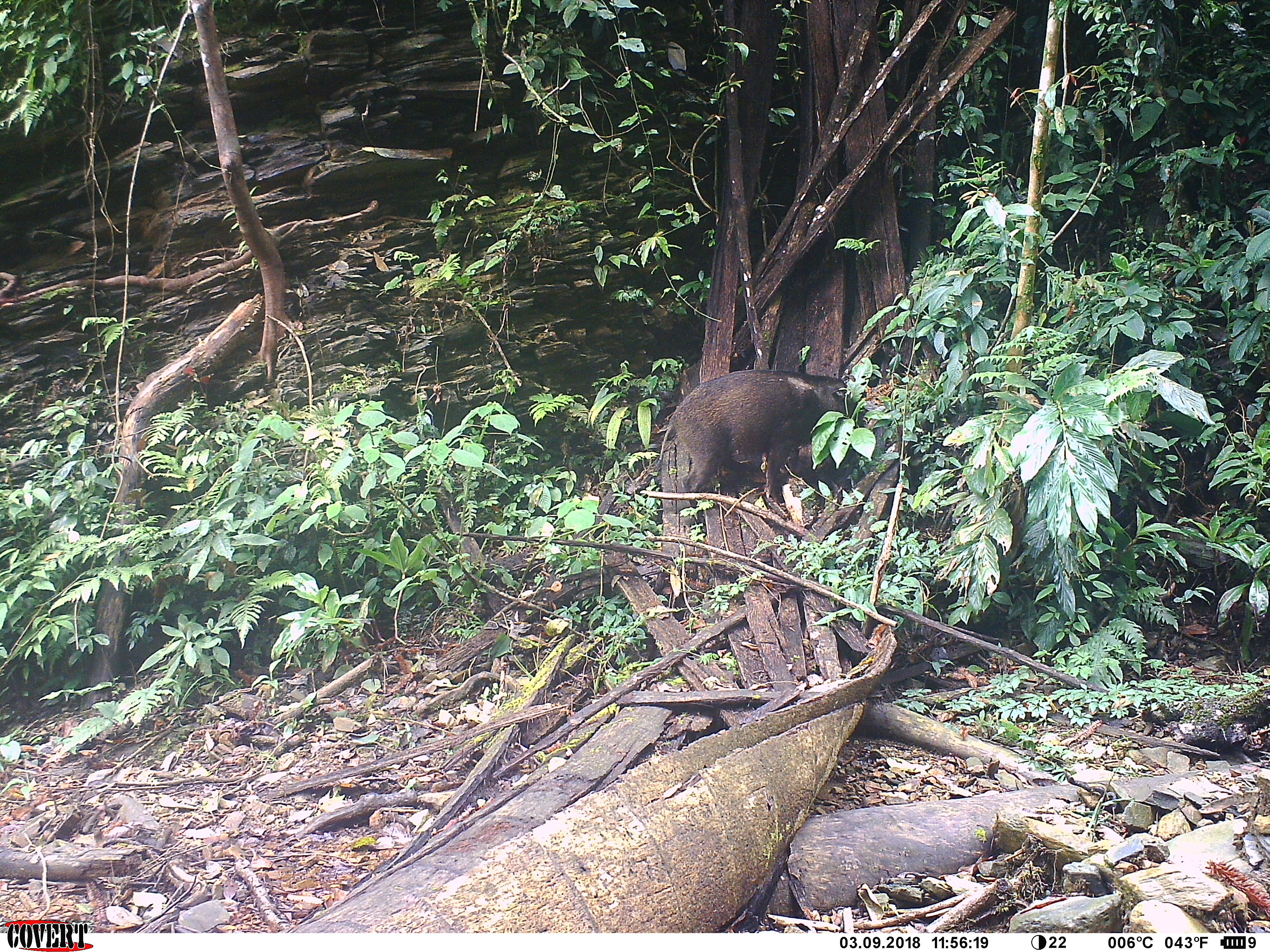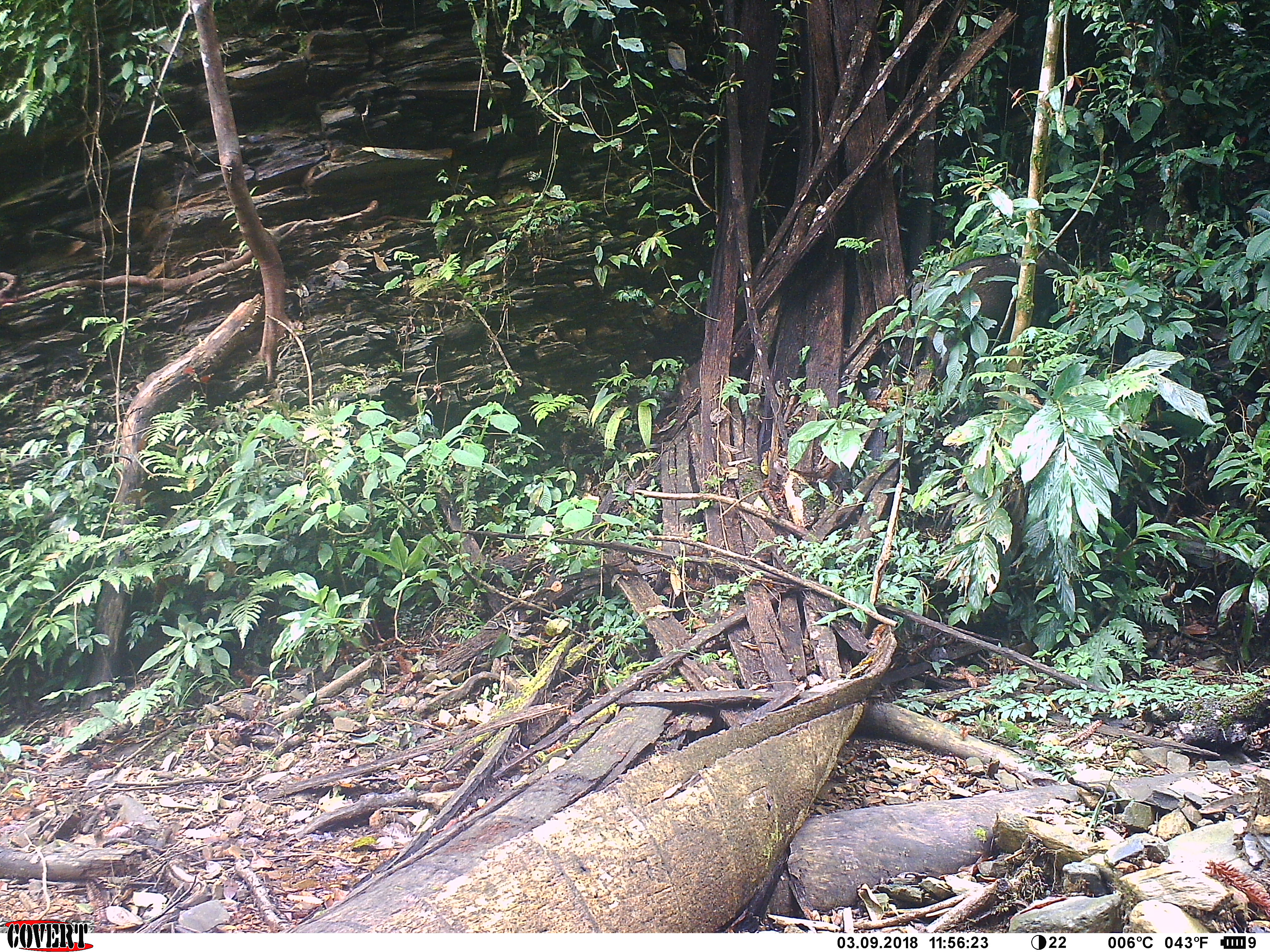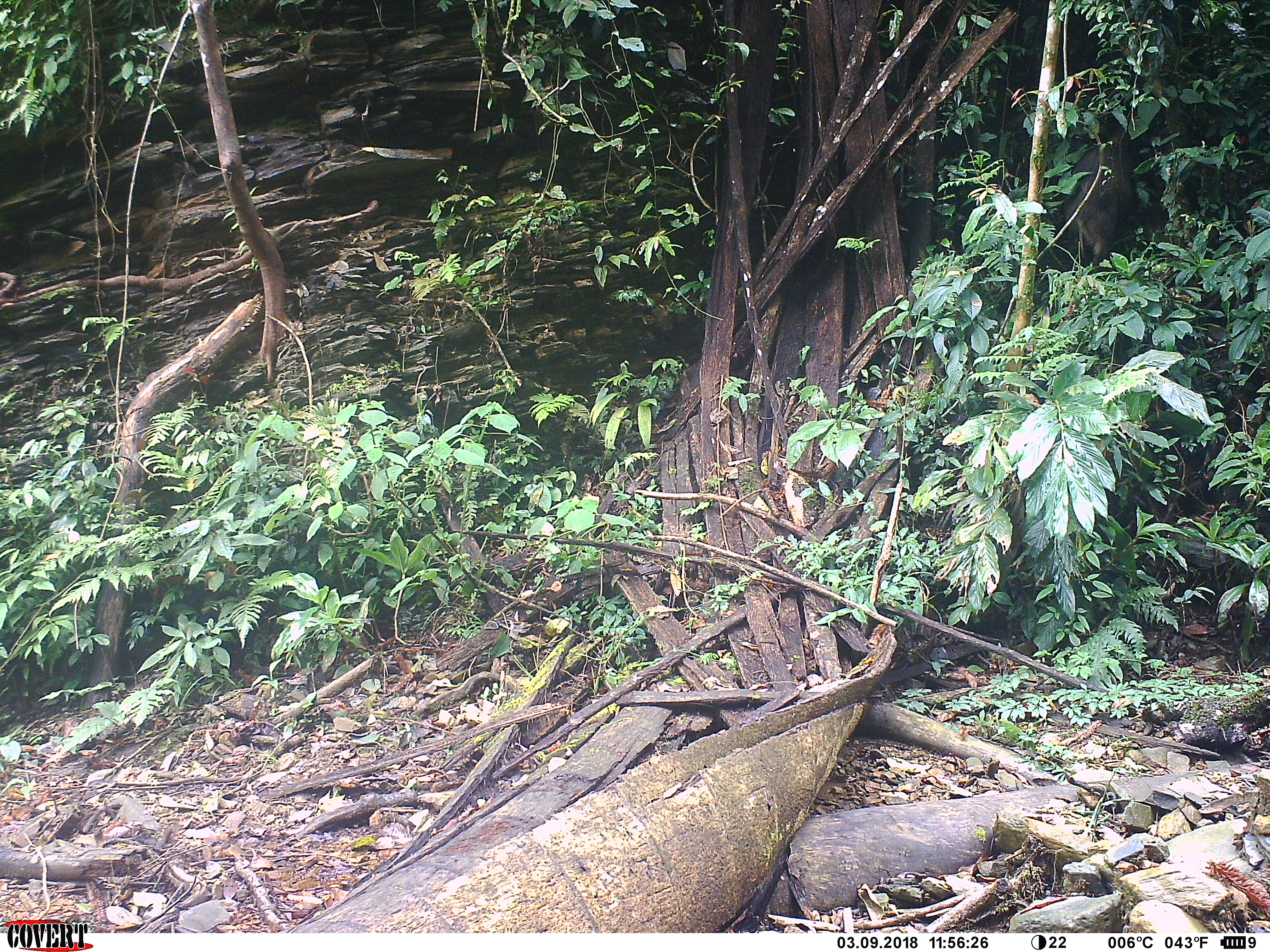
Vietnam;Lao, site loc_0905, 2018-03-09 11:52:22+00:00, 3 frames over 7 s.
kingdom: Animalia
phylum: Chordata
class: Mammalia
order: Artiodactyla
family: Suidae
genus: Sus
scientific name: Sus scrofa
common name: eurasian wild pig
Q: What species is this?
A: Eurasian wild pig (Sus scrofa).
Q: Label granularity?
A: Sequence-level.